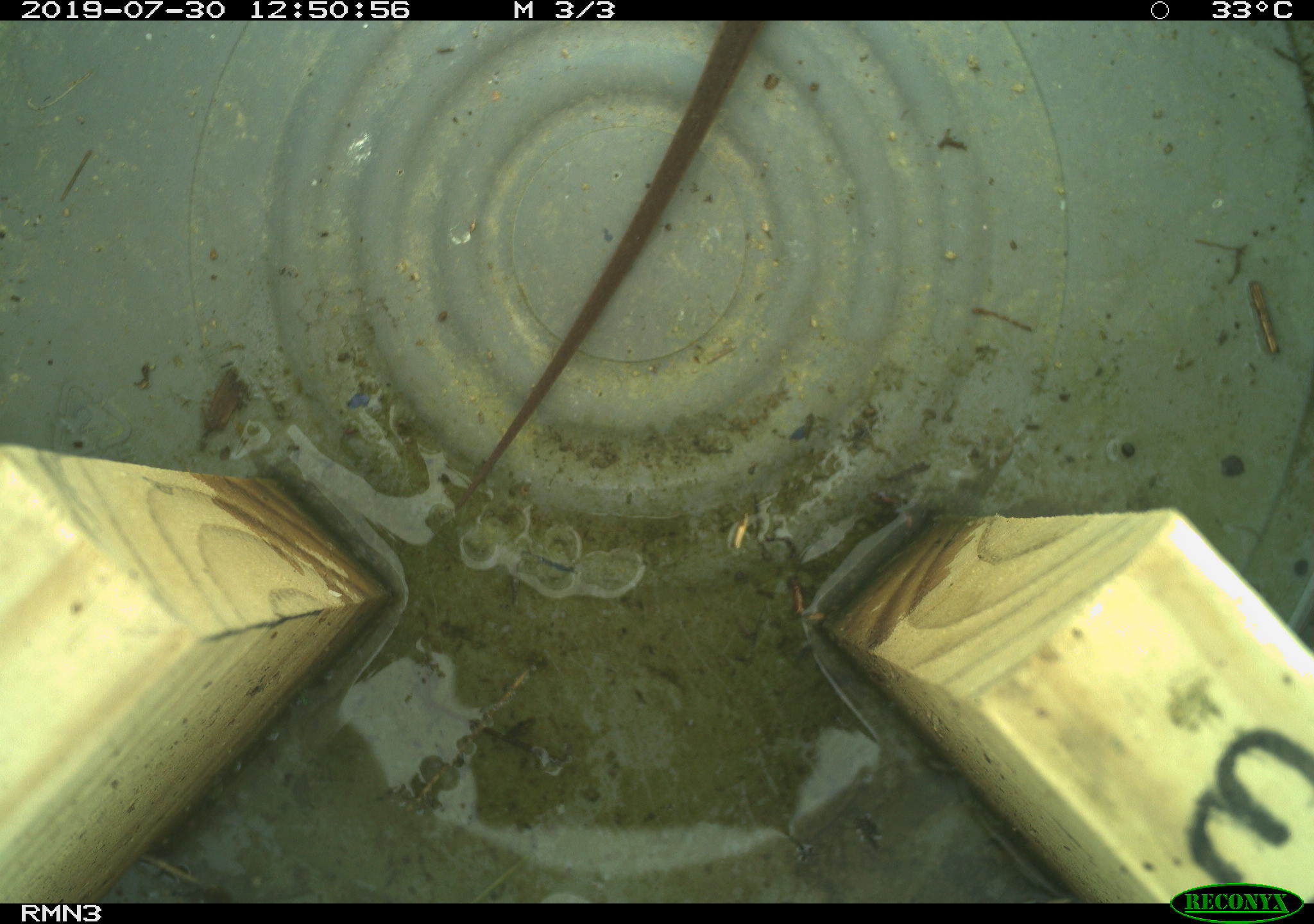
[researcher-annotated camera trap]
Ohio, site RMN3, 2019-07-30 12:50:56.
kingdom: Animalia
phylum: Chordata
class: Reptilia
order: Squamata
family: Colubridae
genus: Thamnophis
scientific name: Thamnophis sirtalis sirtalis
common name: eastern gartersnake